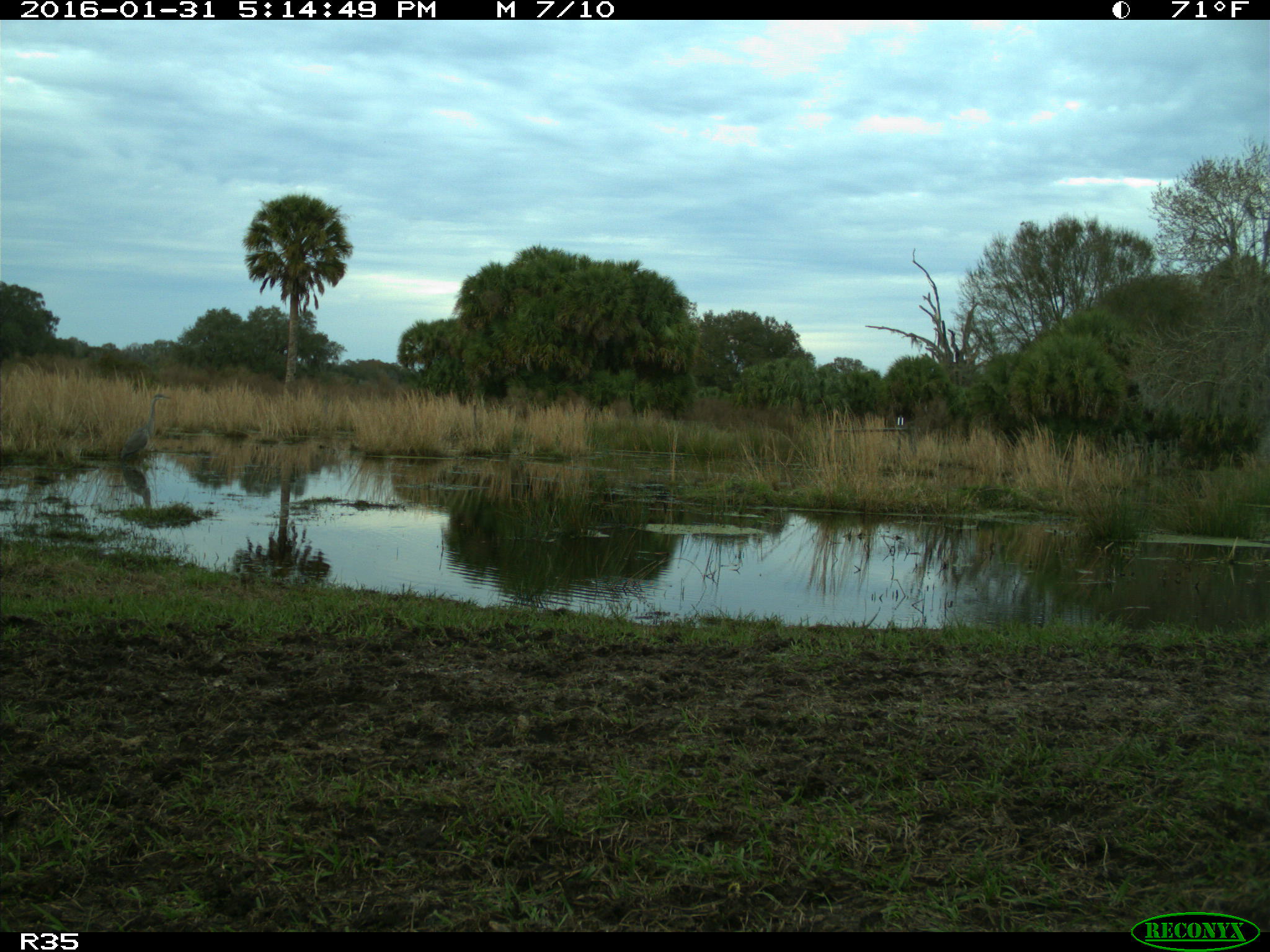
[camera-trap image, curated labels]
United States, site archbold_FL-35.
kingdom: Animalia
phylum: Chordata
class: Aves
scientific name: Aves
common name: birds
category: unidentified bird